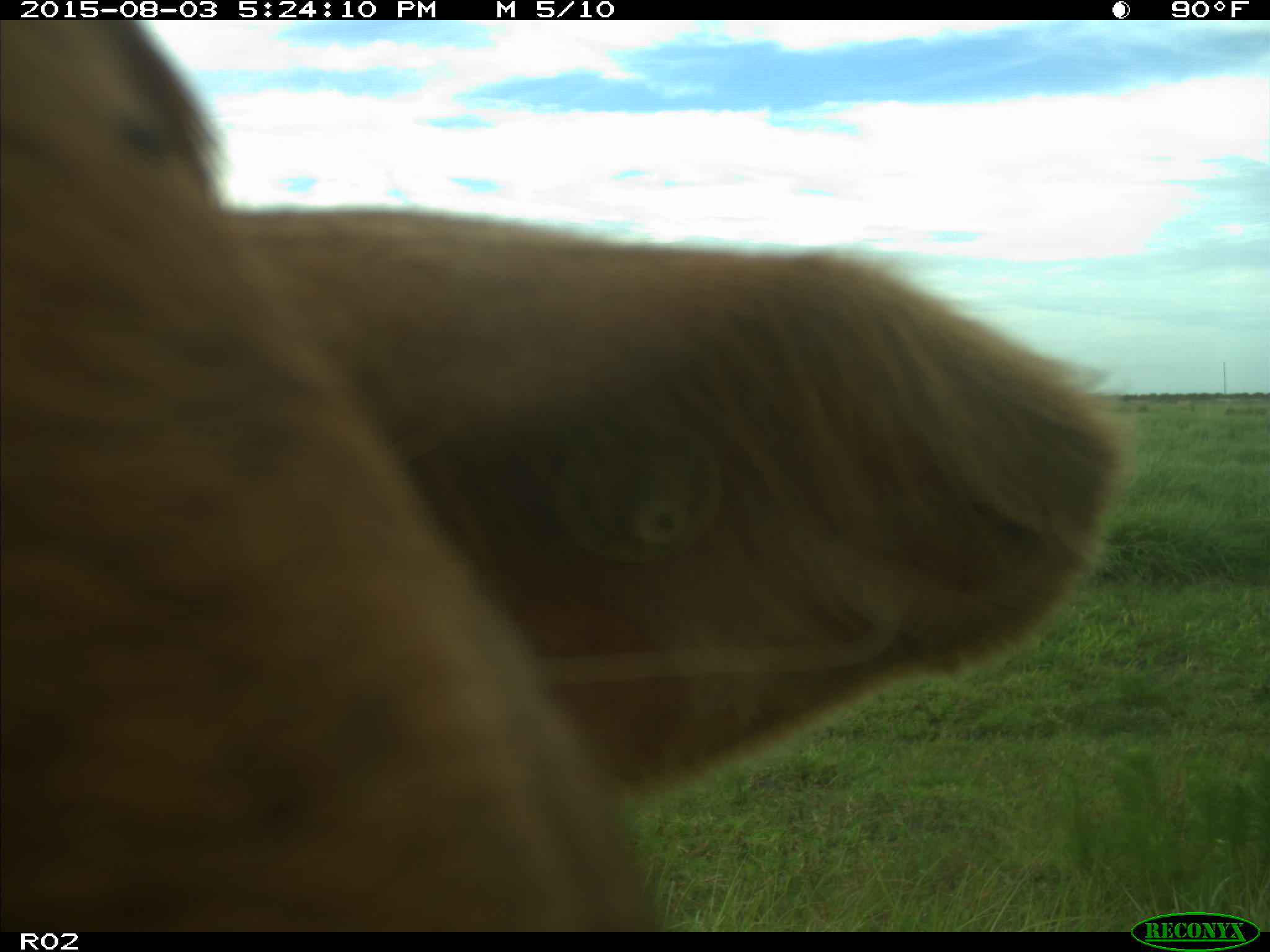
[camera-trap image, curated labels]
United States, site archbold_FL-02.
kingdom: Animalia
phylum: Chordata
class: Mammalia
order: Artiodactyla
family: Bovidae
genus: Bos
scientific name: Bos taurus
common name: domestic cow